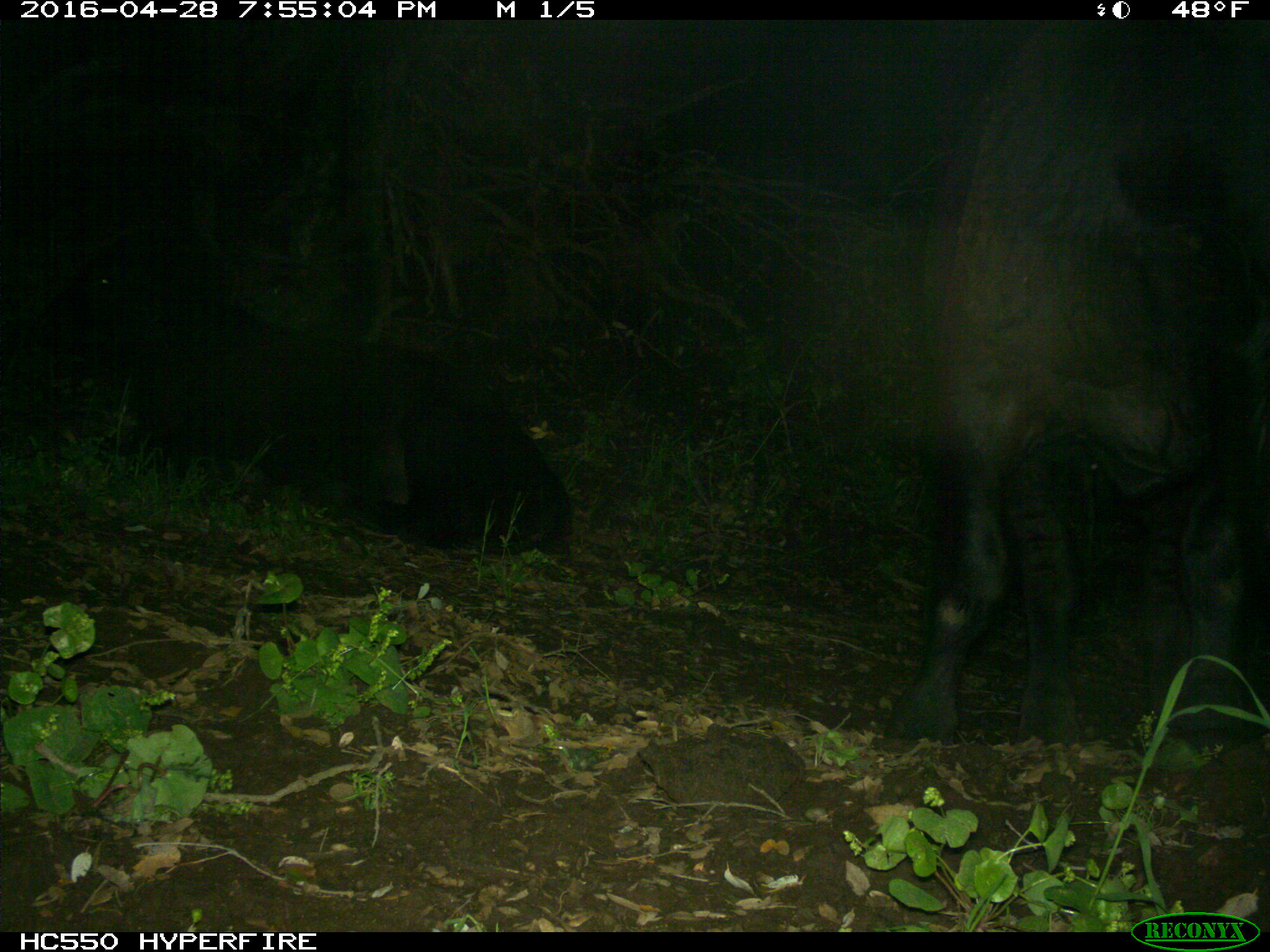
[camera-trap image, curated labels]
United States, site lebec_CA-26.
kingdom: Animalia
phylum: Chordata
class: Mammalia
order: Artiodactyla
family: Bovidae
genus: Bos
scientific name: Bos taurus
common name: domestic cow